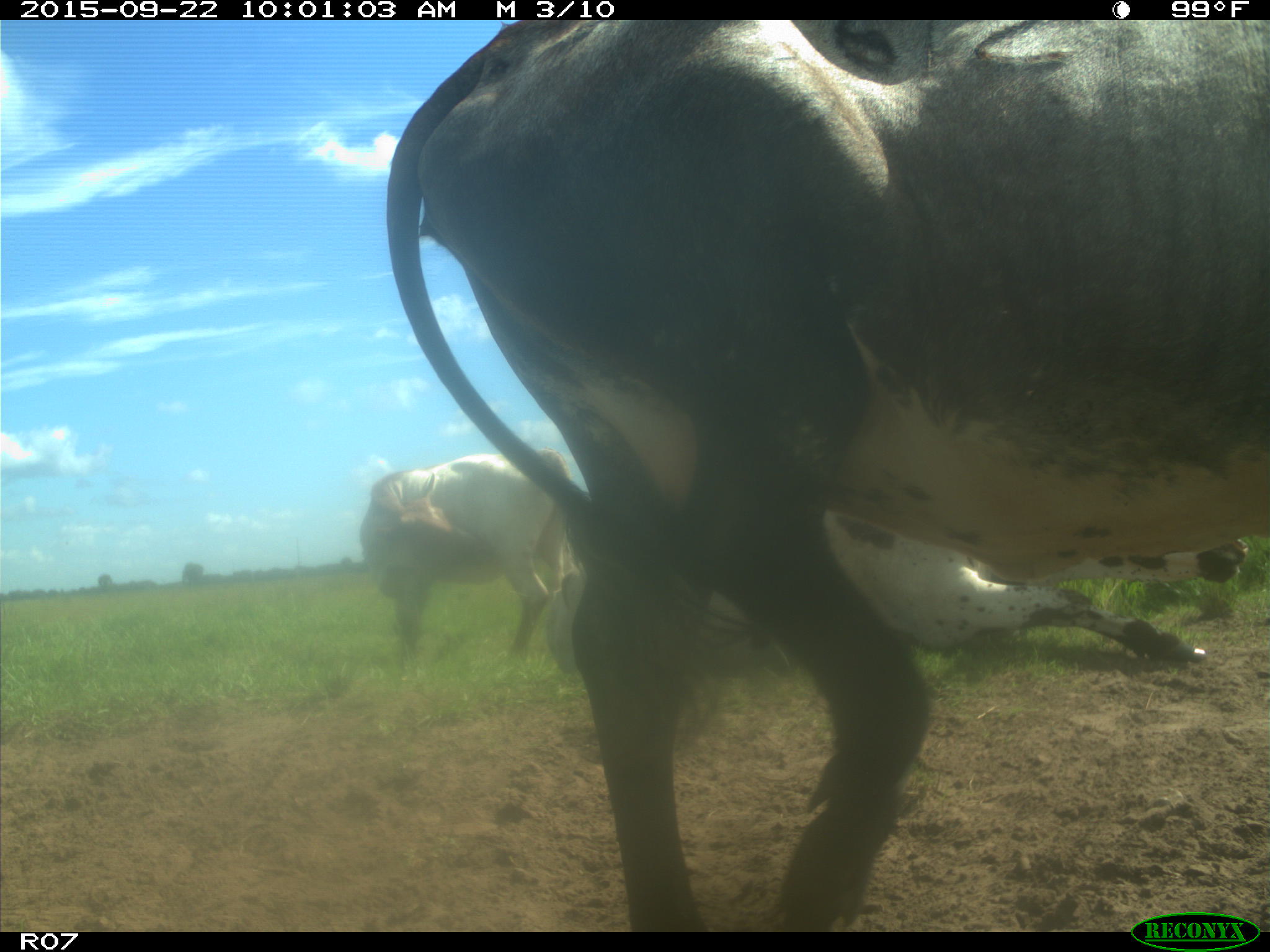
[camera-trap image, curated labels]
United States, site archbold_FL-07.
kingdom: Animalia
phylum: Chordata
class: Mammalia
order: Artiodactyla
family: Bovidae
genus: Bos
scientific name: Bos taurus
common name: domestic cow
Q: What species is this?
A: Bos taurus (domestic cow).